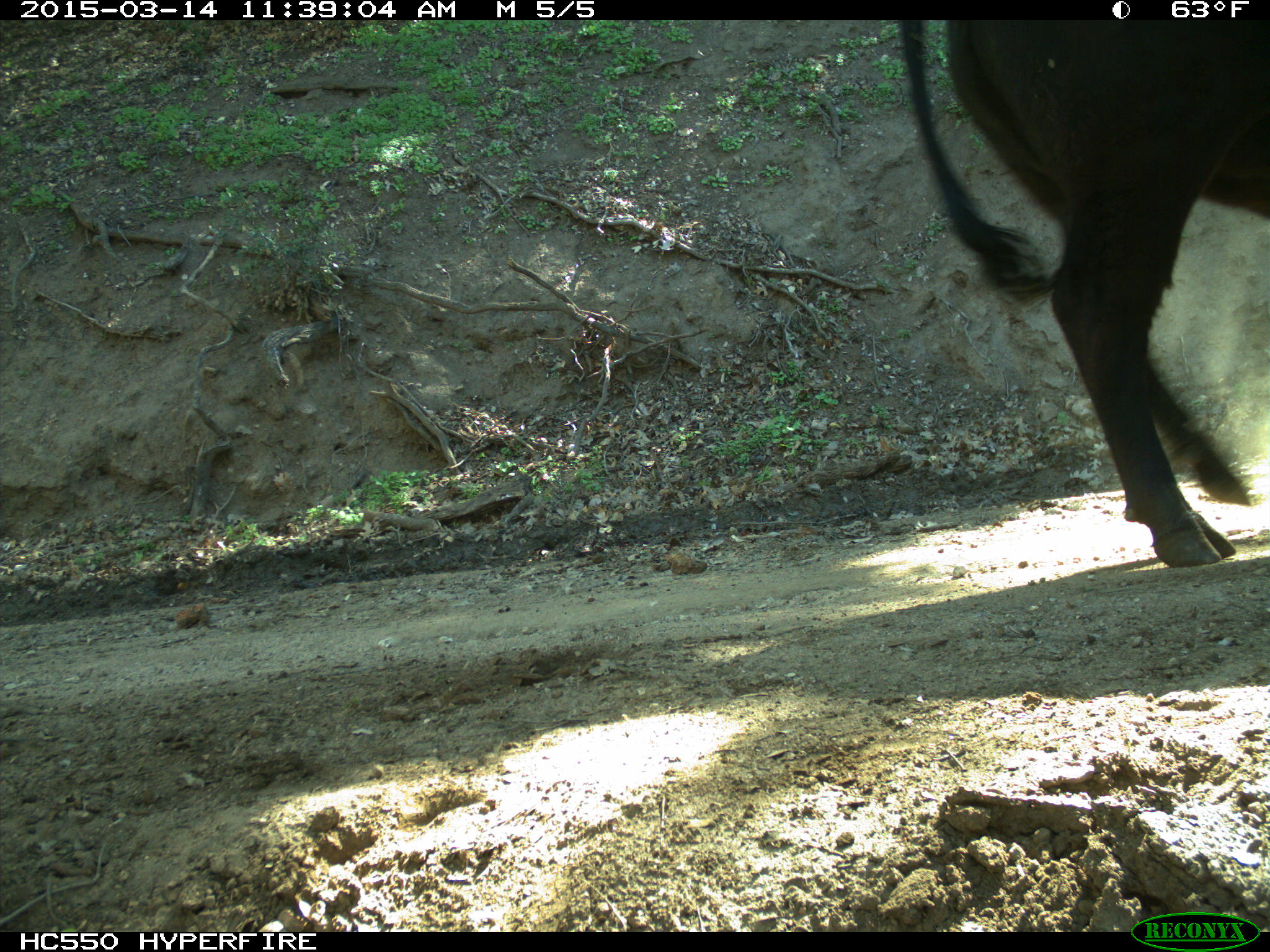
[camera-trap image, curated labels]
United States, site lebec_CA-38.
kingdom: Animalia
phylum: Chordata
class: Mammalia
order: Artiodactyla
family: Bovidae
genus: Bos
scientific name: Bos taurus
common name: domestic cow